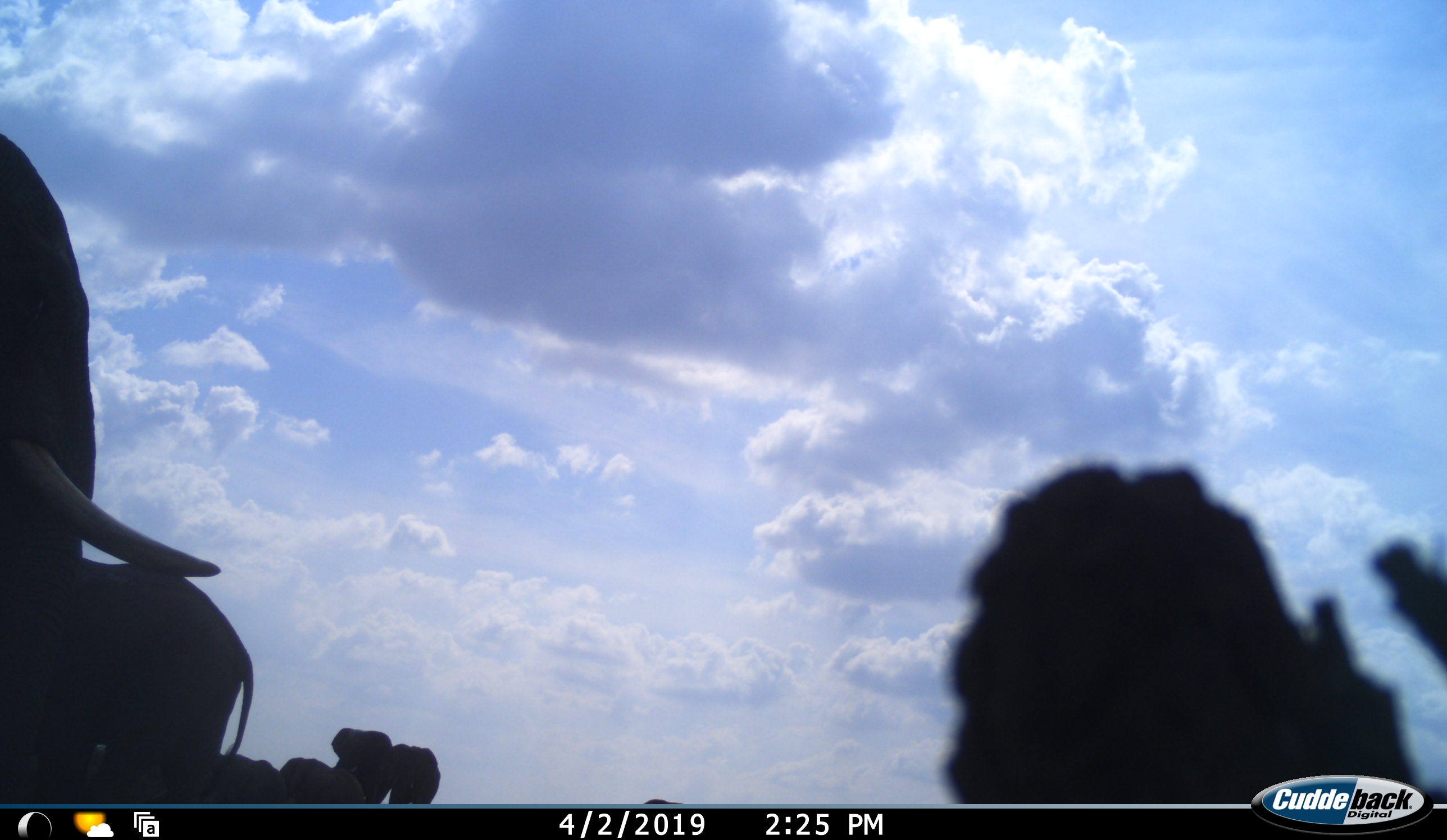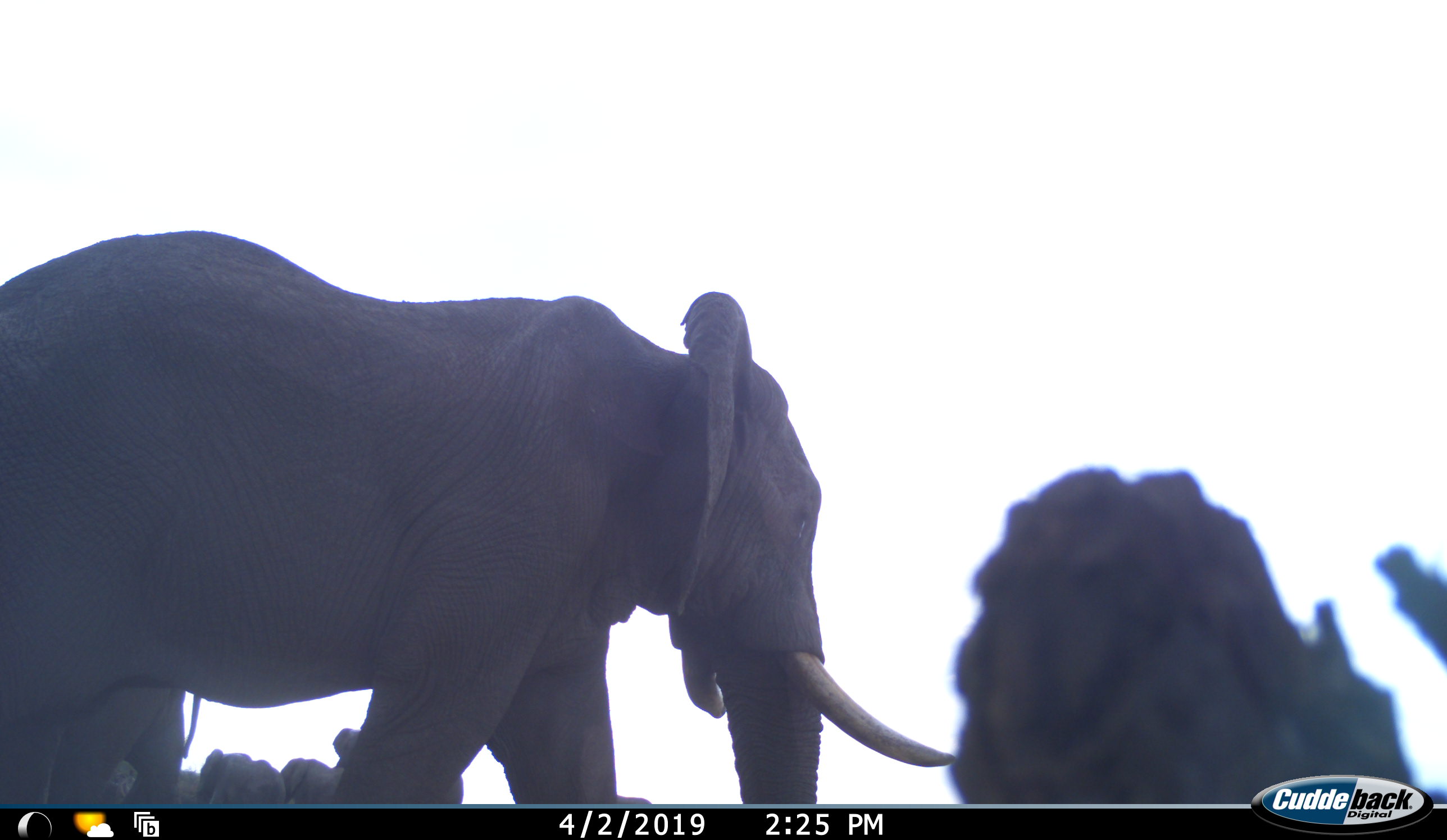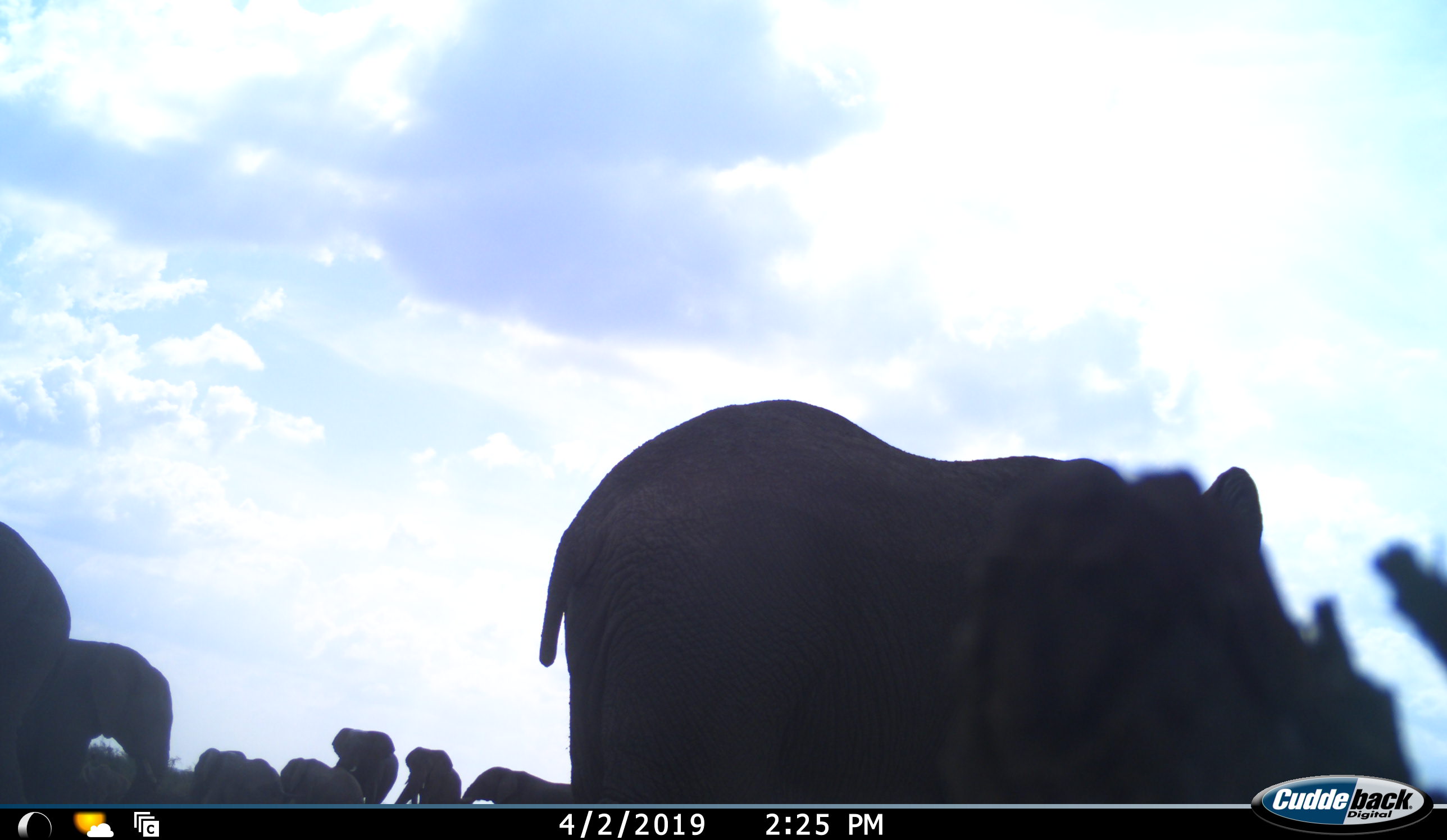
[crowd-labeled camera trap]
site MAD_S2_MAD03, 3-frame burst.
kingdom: Animalia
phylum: Chordata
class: Mammalia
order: Proboscidea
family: Elephantidae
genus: Loxodonta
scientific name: Loxodonta africana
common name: african bush elephant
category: elephant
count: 8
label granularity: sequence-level